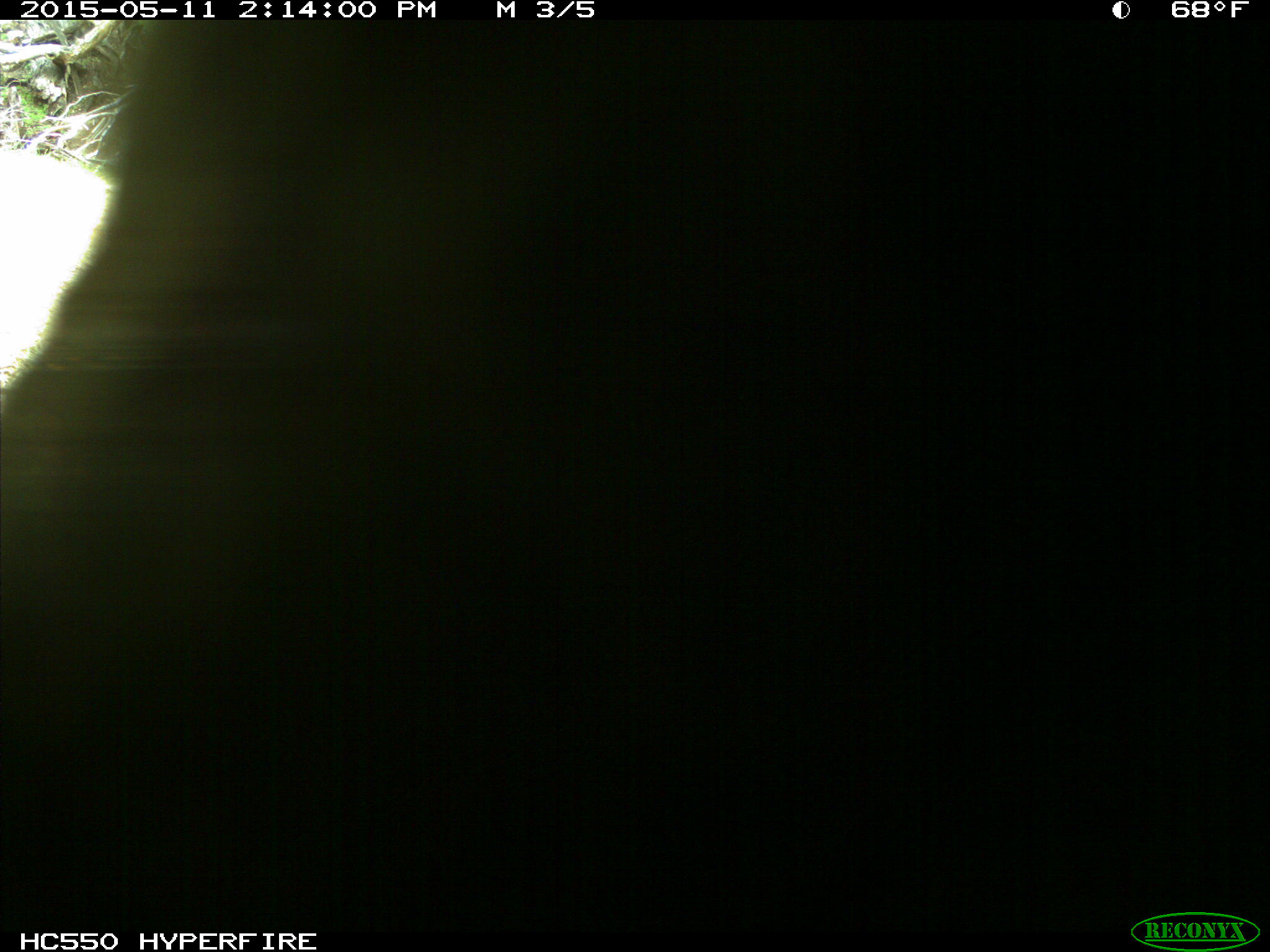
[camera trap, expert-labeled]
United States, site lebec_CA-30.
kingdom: Animalia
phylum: Chordata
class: Mammalia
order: Artiodactyla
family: Bovidae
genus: Bos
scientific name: Bos taurus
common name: domestic cow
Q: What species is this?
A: Bos taurus (domestic cow).